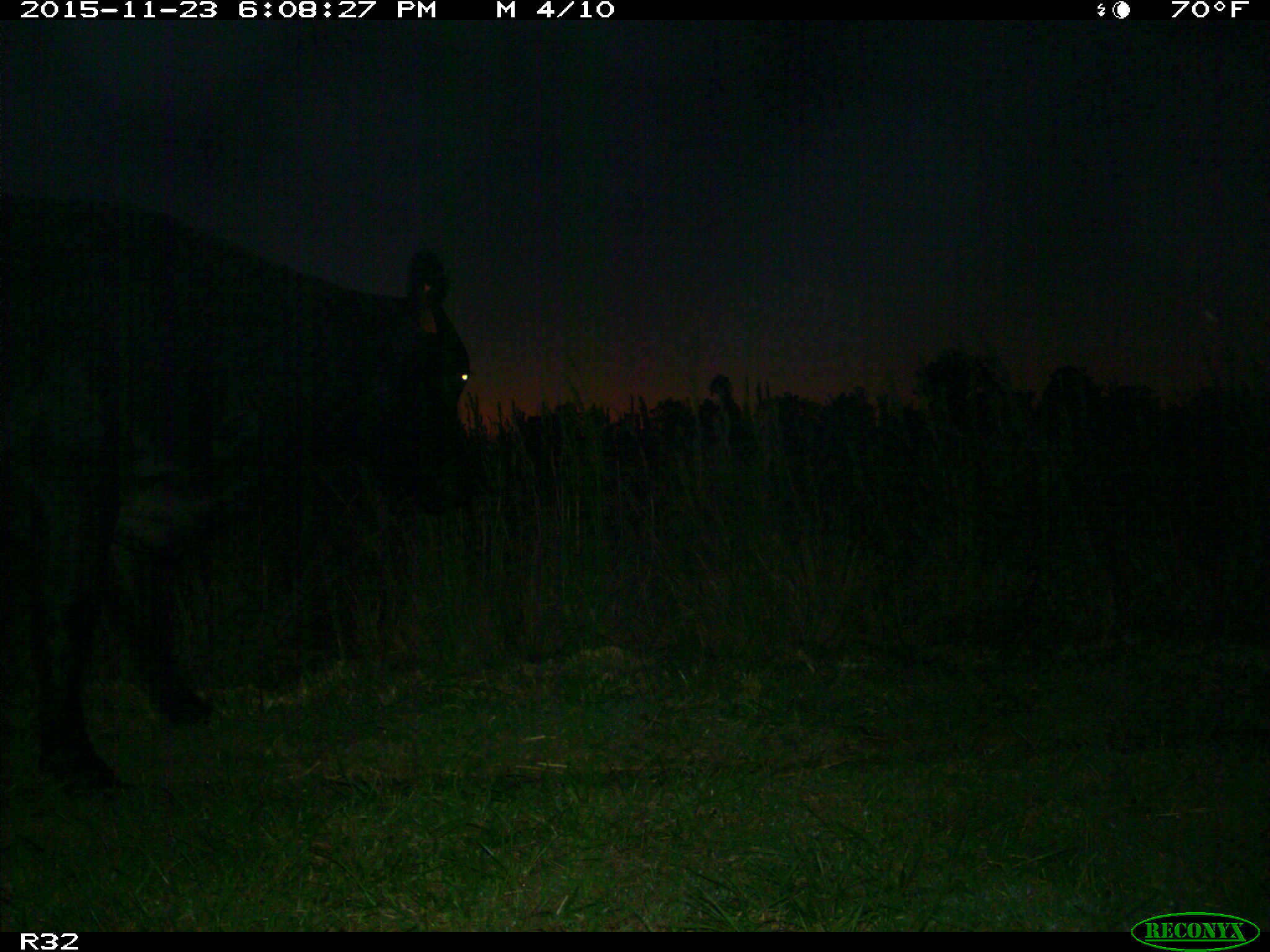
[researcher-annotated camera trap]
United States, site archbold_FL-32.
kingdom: Animalia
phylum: Chordata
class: Mammalia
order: Artiodactyla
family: Bovidae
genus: Bos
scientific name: Bos taurus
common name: domestic cow